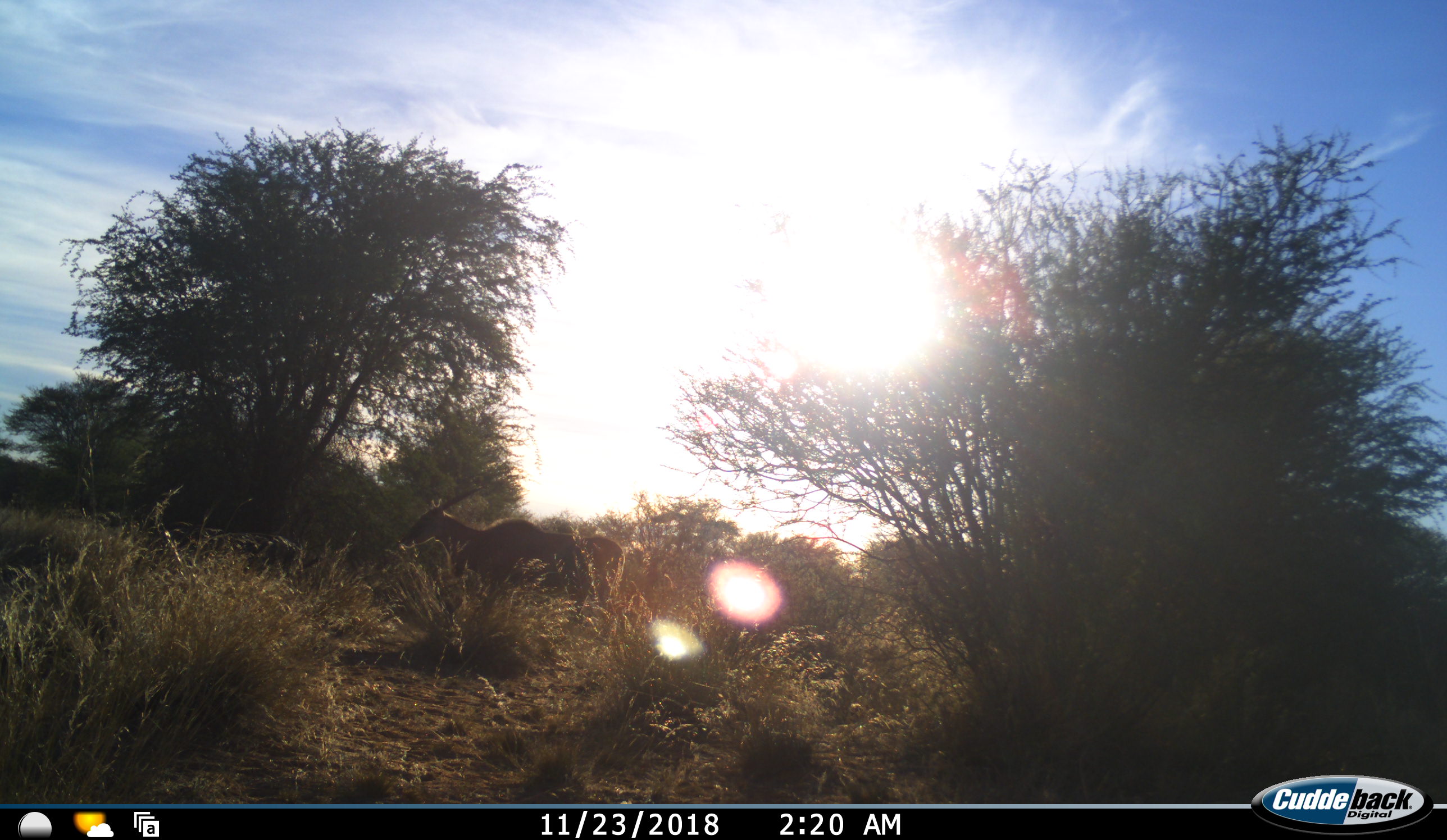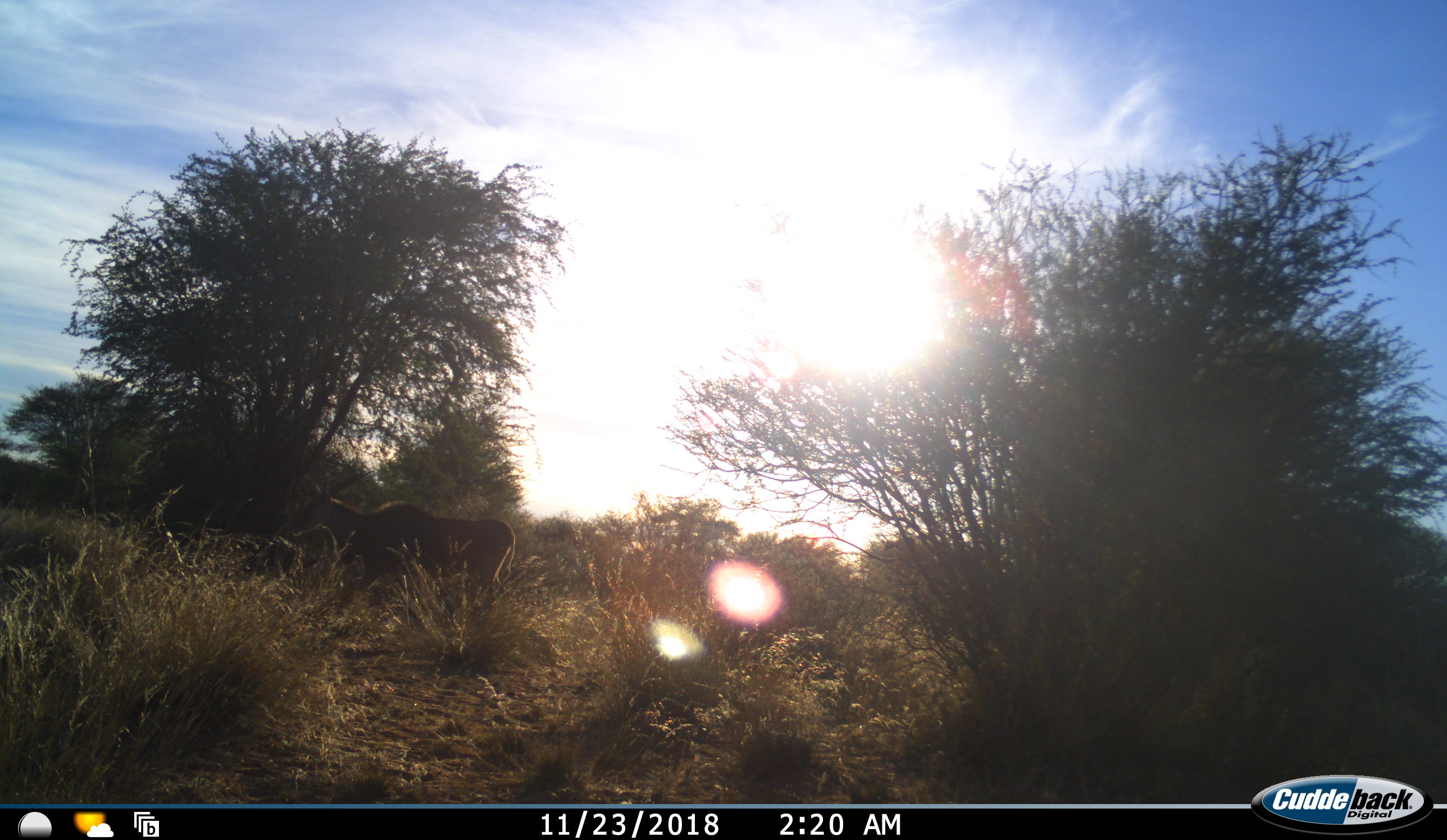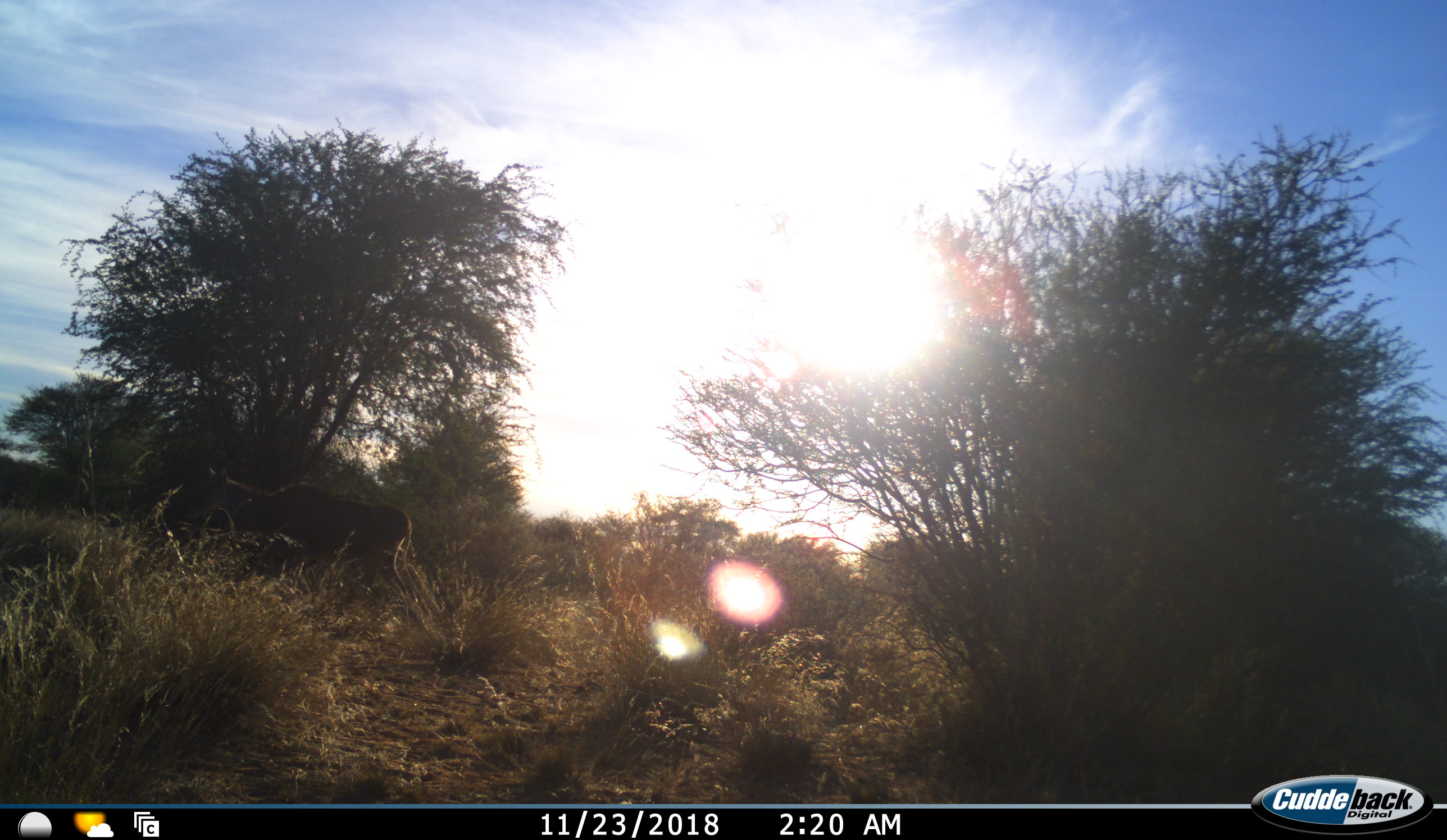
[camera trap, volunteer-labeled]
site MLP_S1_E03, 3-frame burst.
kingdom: Animalia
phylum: Chordata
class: Mammalia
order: Artiodactyla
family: Bovidae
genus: Tragelaphus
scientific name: Tragelaphus oryx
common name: eland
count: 1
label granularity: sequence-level